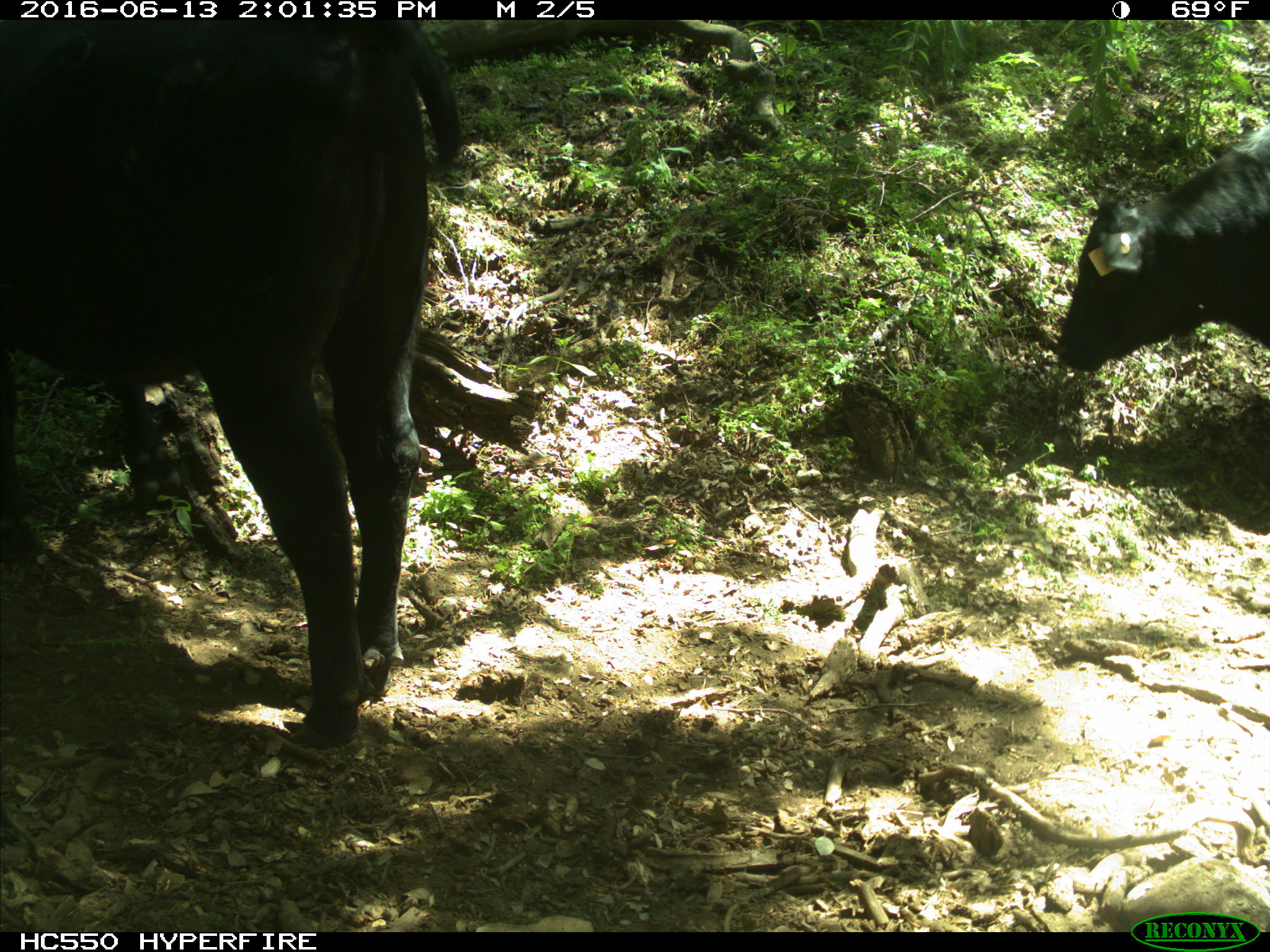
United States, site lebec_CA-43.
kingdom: Animalia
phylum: Chordata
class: Mammalia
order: Artiodactyla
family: Bovidae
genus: Bos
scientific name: Bos taurus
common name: domestic cow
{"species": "Bos taurus (domestic cow)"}